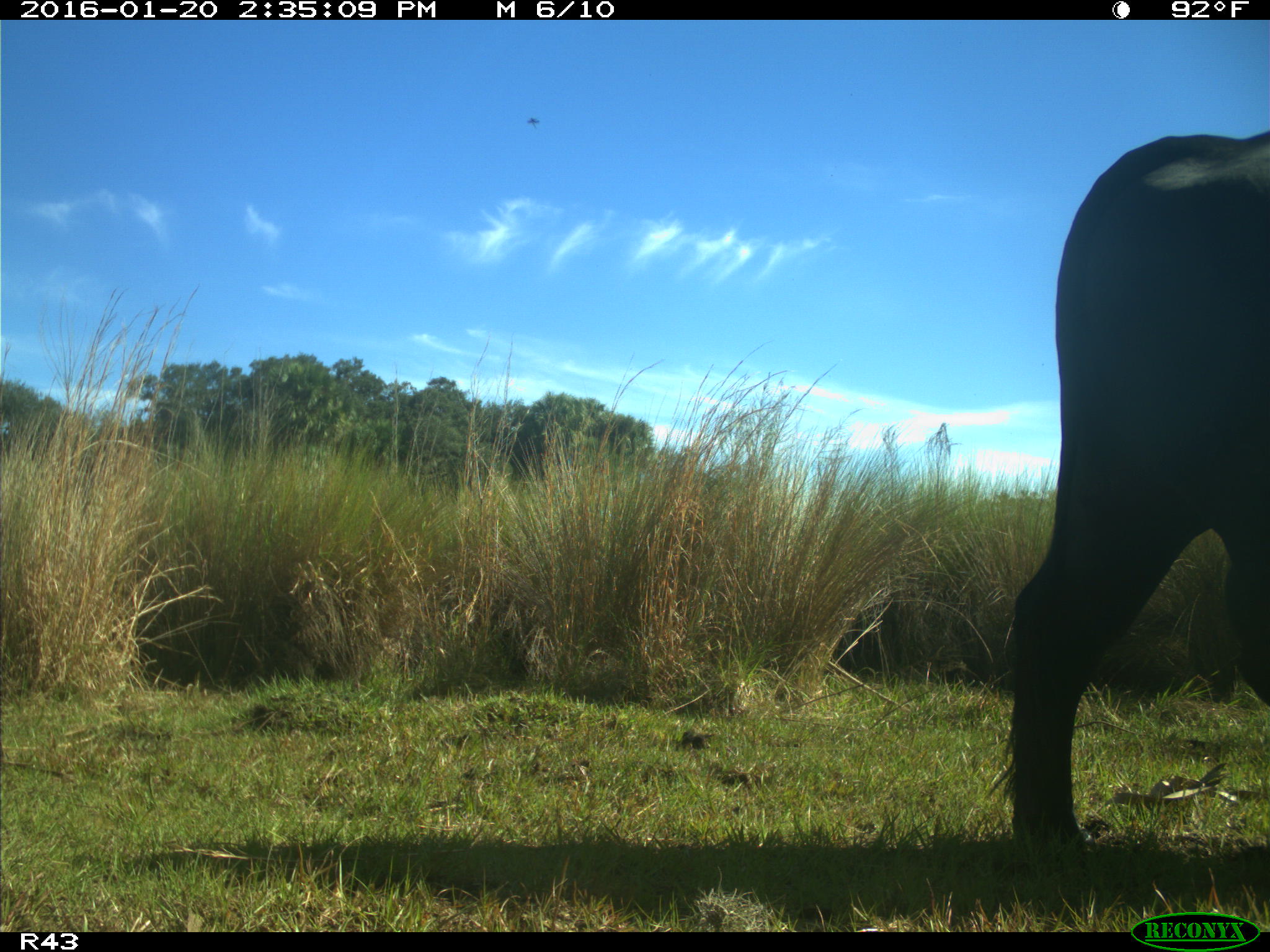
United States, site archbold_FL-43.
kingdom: Animalia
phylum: Chordata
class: Mammalia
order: Artiodactyla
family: Bovidae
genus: Bos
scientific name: Bos taurus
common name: domestic cow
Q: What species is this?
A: Bos taurus (domestic cow).